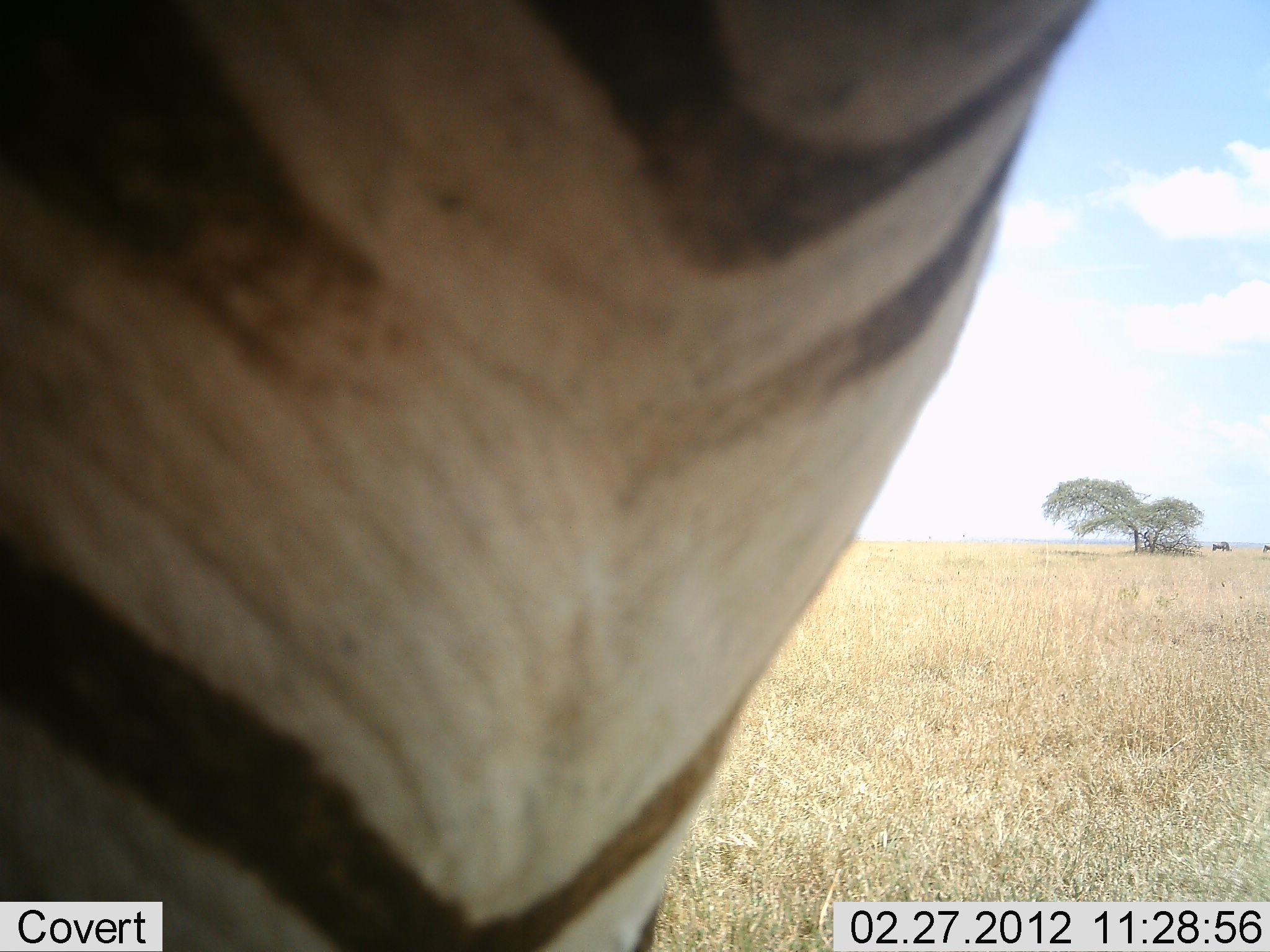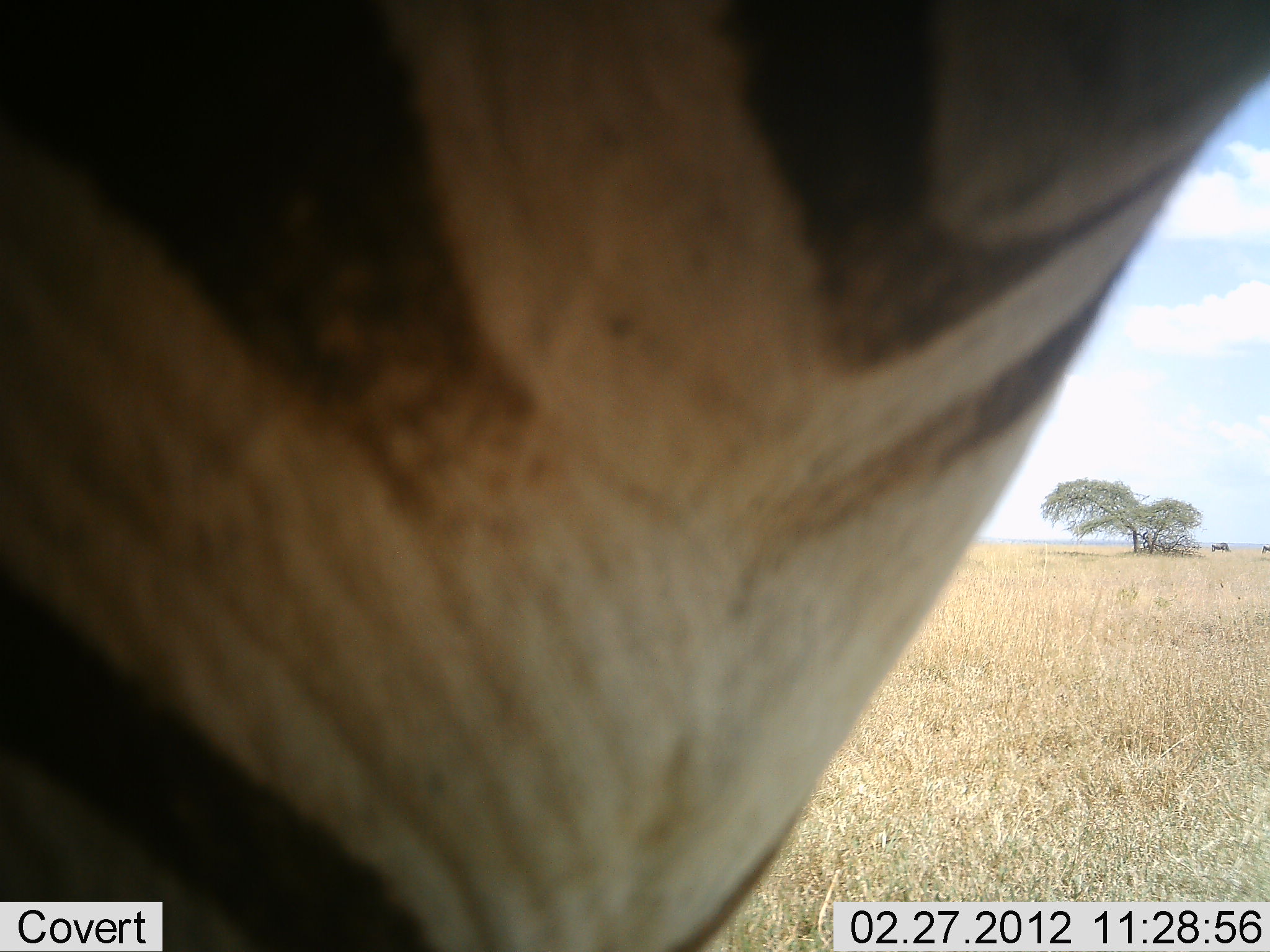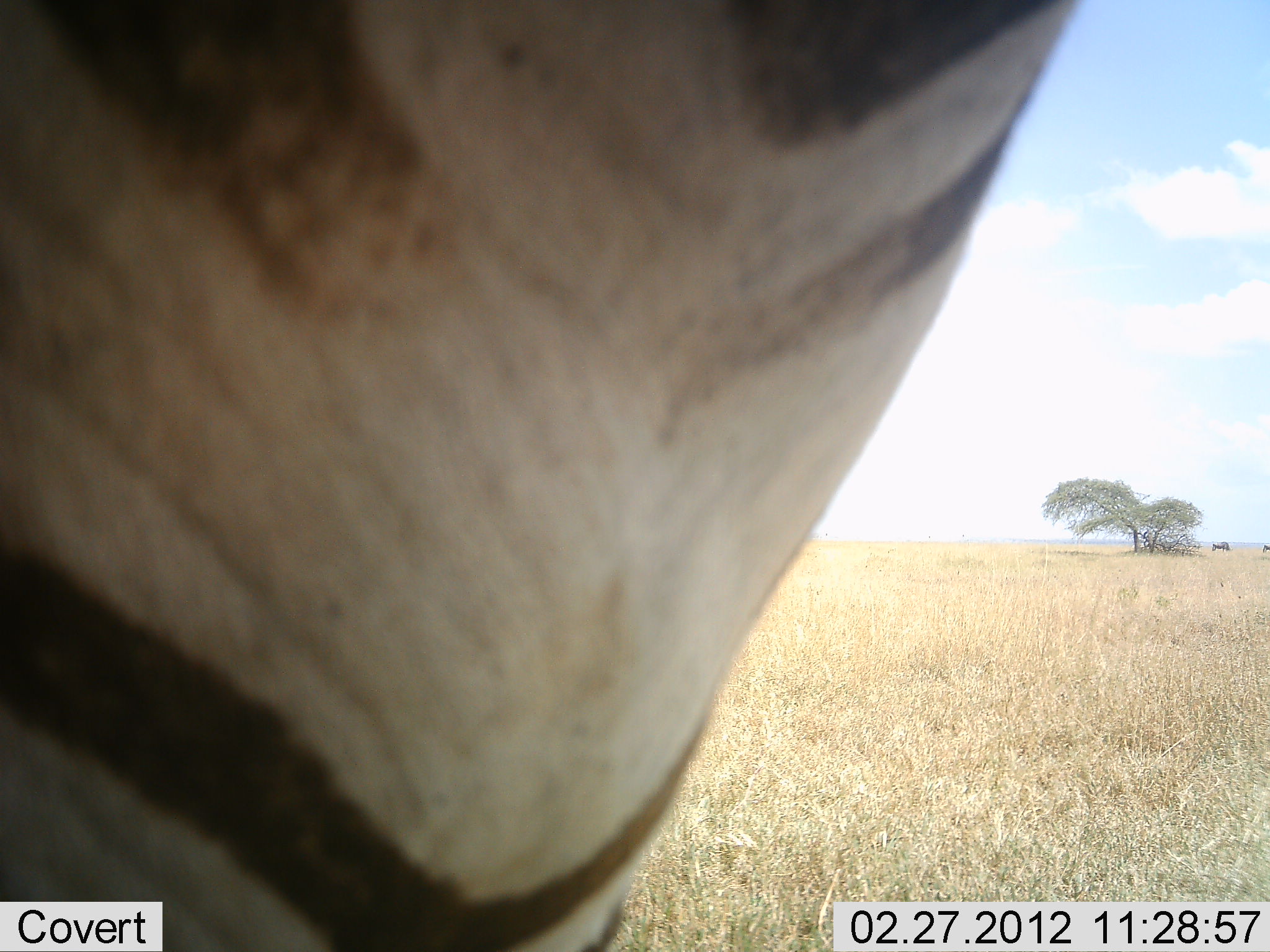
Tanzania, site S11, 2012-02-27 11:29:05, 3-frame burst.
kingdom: Animalia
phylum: Chordata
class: Mammalia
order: Perissodactyla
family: Equidae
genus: Equus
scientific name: Equus quagga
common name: plains zebra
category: zebra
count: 1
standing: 94%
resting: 0%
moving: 6%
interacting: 3%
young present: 0%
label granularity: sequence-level